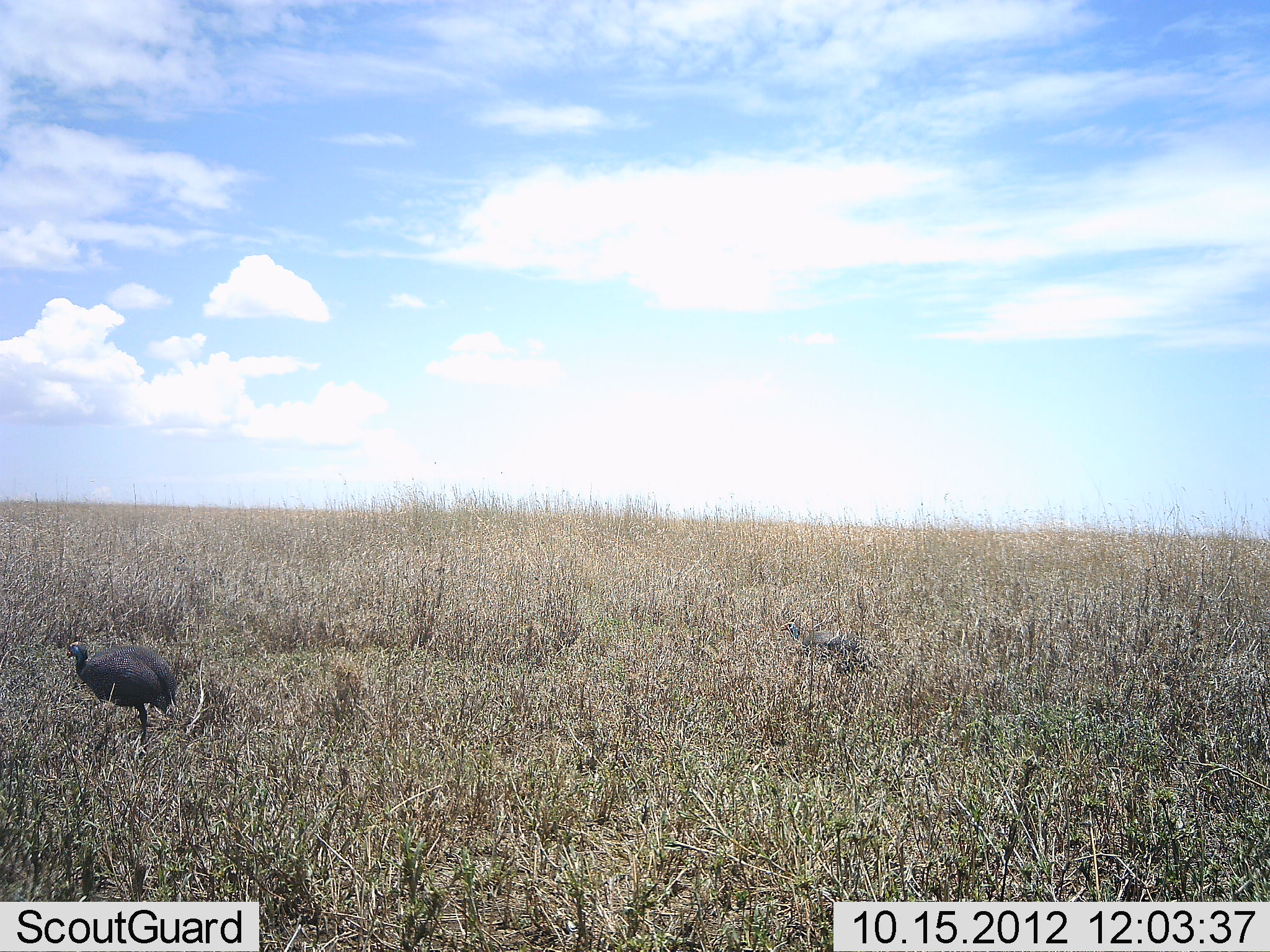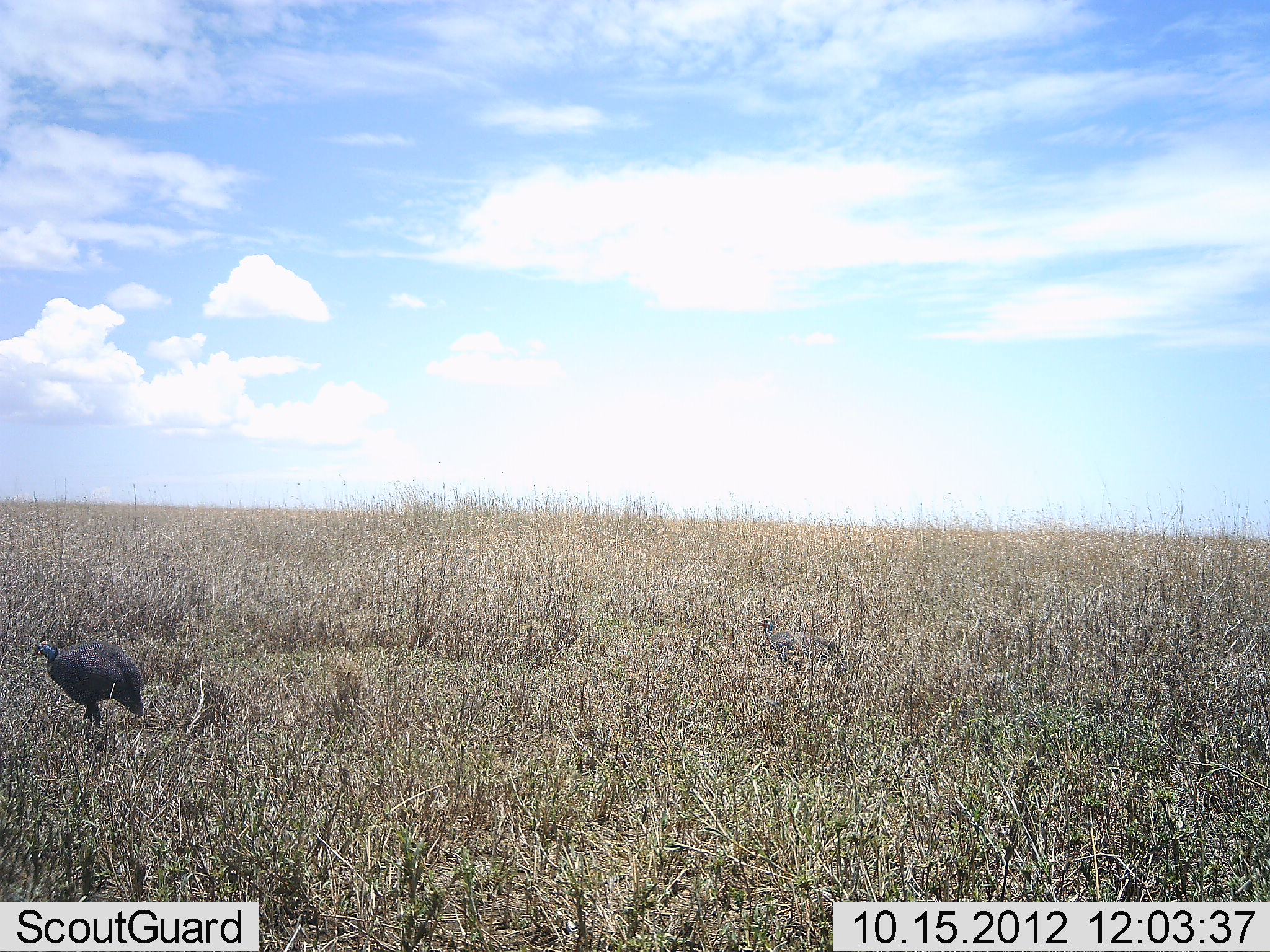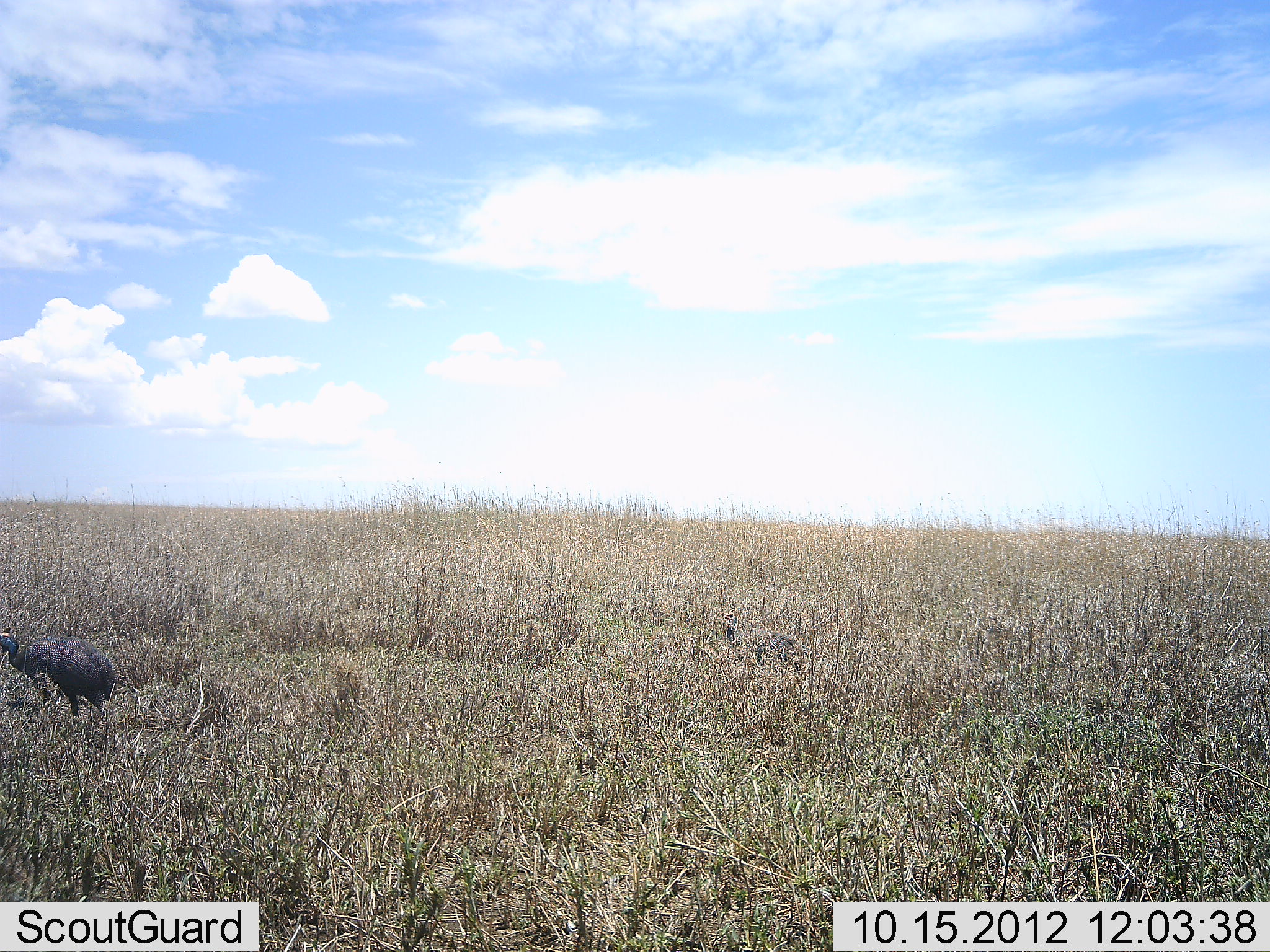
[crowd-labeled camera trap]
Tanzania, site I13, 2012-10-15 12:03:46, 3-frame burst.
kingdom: Animalia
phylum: Chordata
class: Aves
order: Galliformes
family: Numididae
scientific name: Numididae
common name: guinea fowl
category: guineafowl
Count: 2.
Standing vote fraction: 10%.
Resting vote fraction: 0%.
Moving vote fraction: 100%.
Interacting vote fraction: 0%.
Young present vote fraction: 0%.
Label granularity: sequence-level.